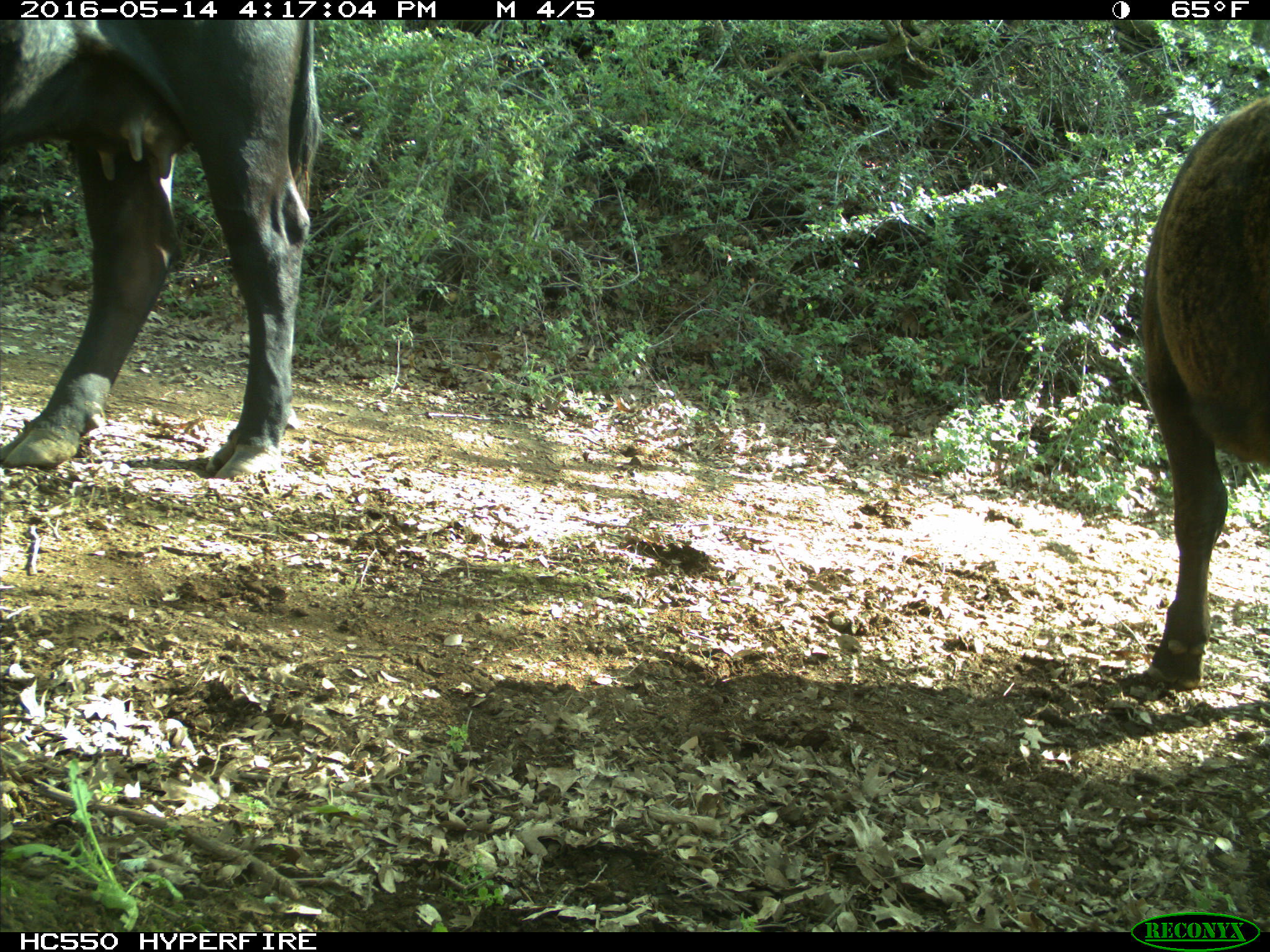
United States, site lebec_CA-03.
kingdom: Animalia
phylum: Chordata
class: Mammalia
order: Artiodactyla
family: Bovidae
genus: Bos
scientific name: Bos taurus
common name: domestic cow